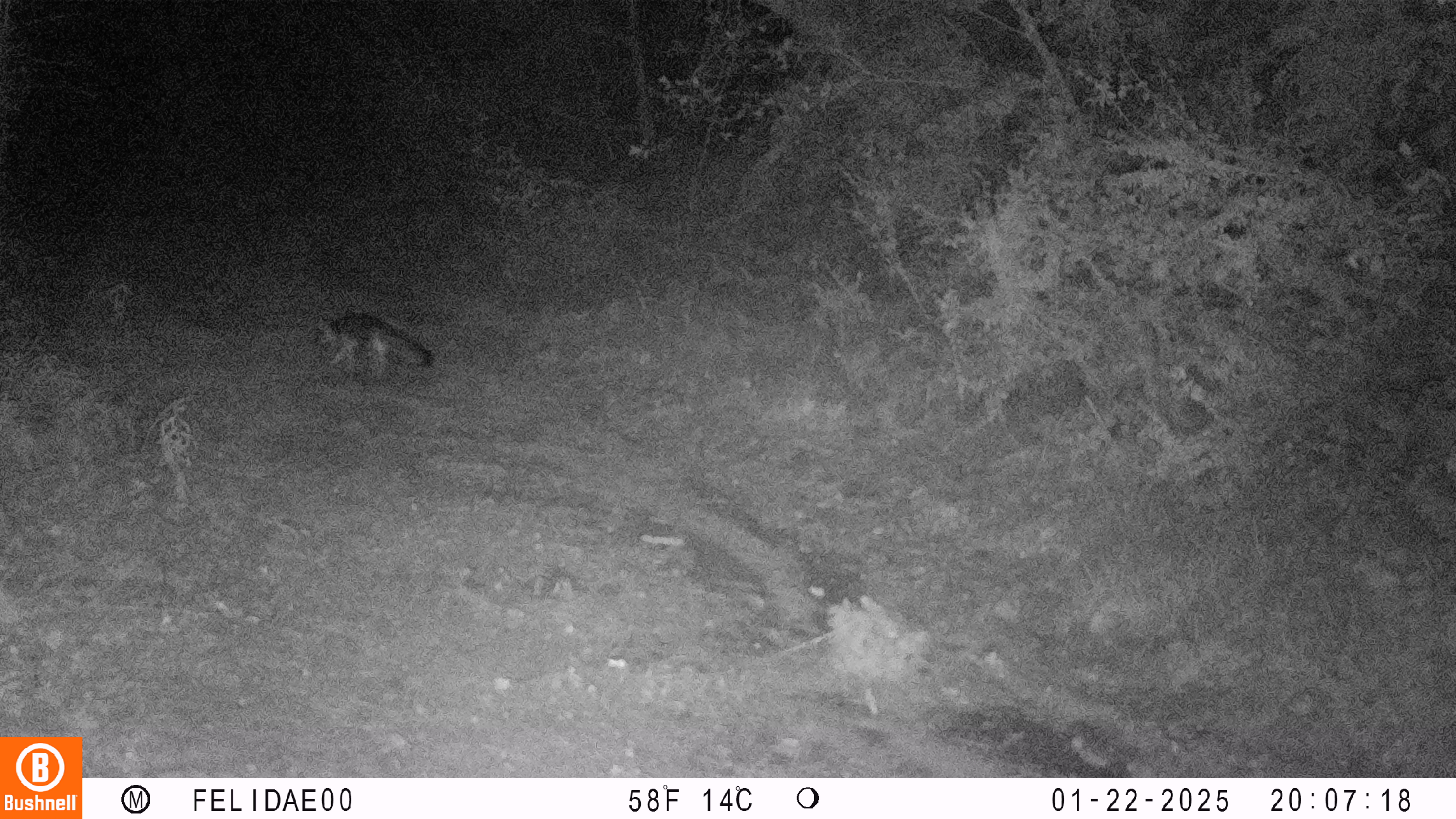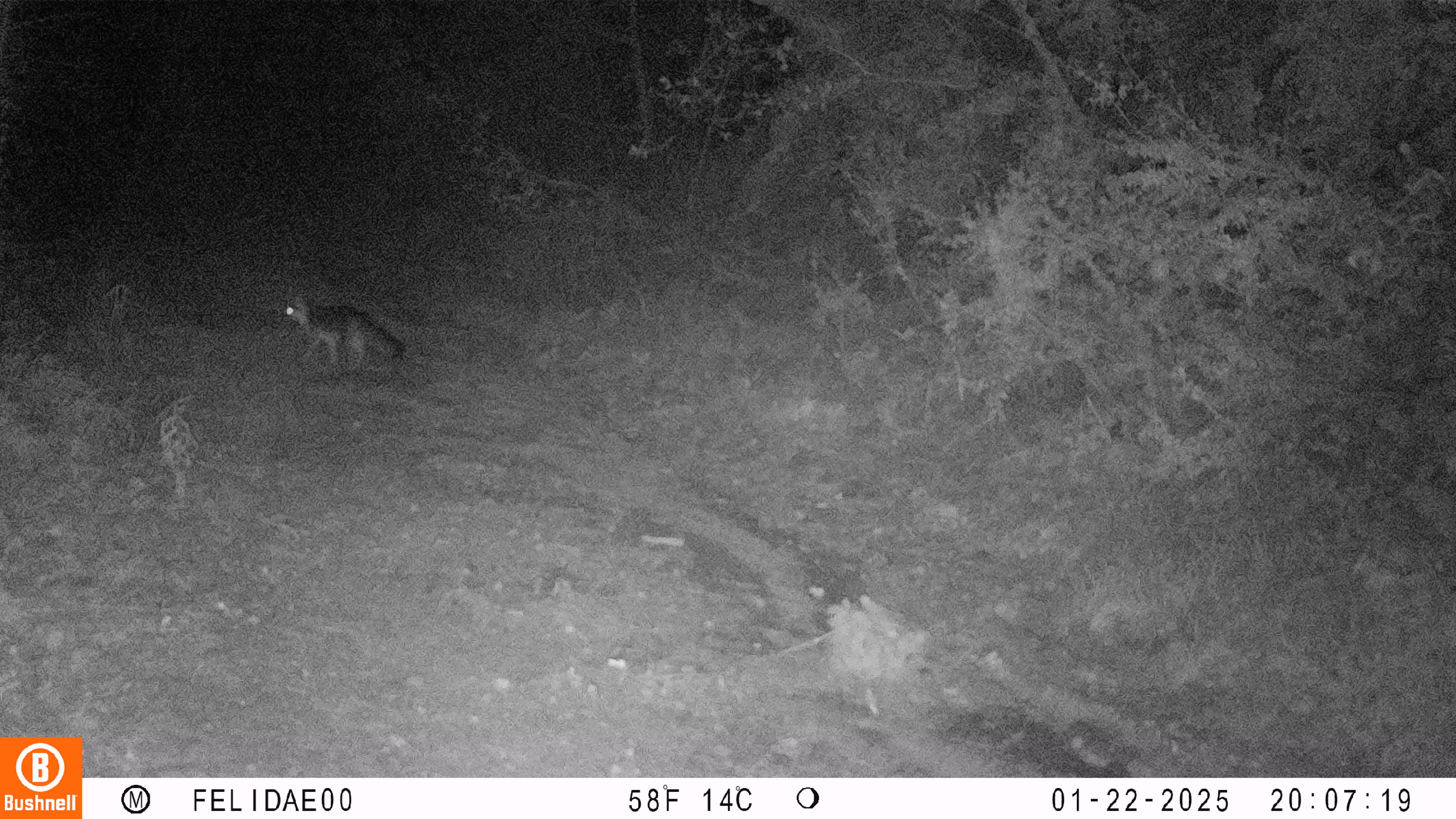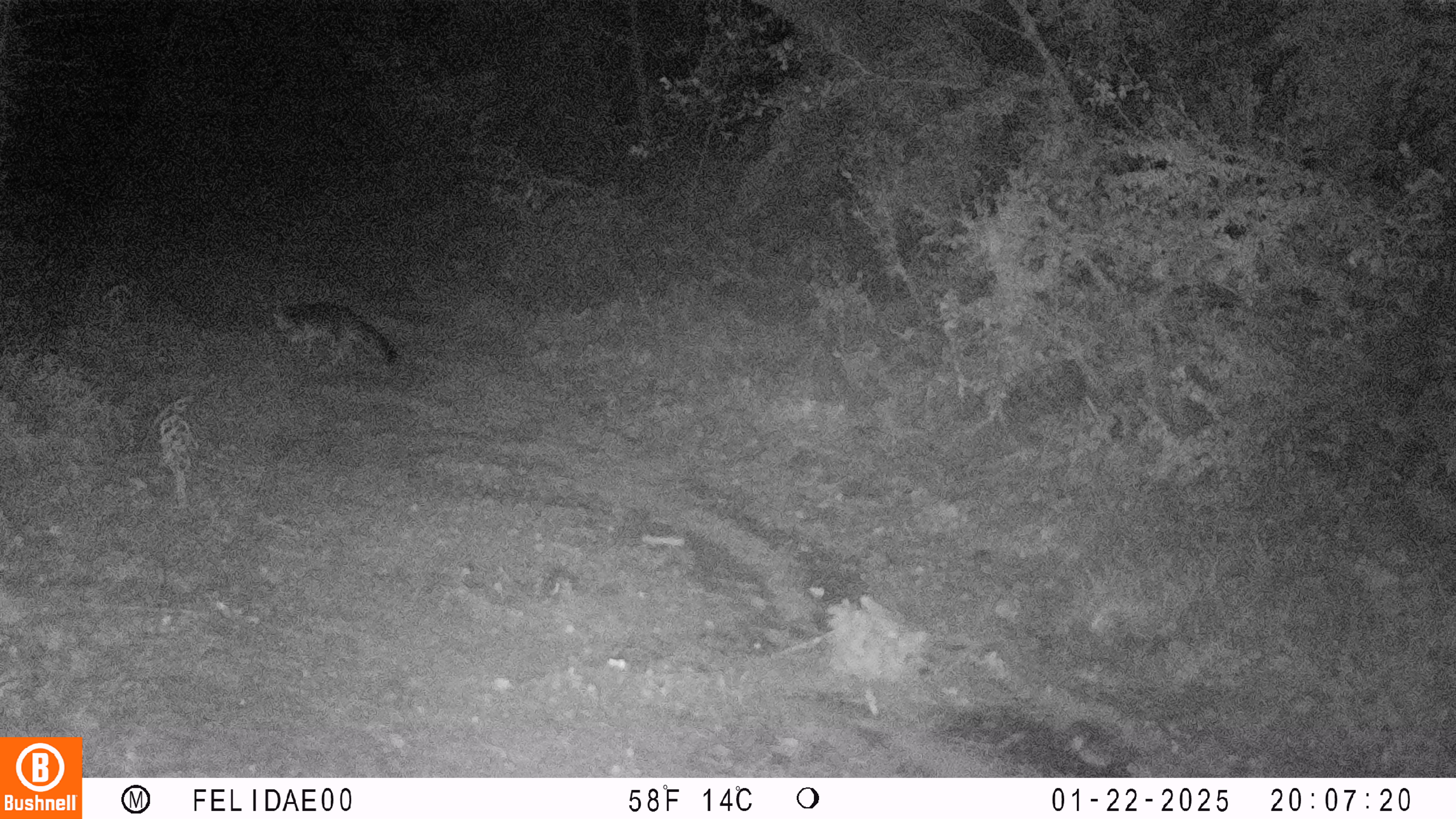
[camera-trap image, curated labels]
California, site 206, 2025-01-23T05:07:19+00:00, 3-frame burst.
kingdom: Animalia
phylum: Chordata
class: Mammalia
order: Carnivora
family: Canidae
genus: Urocyon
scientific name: Urocyon cinereoargenteus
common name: gray fox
Gray fox (Urocyon cinereoargenteus).